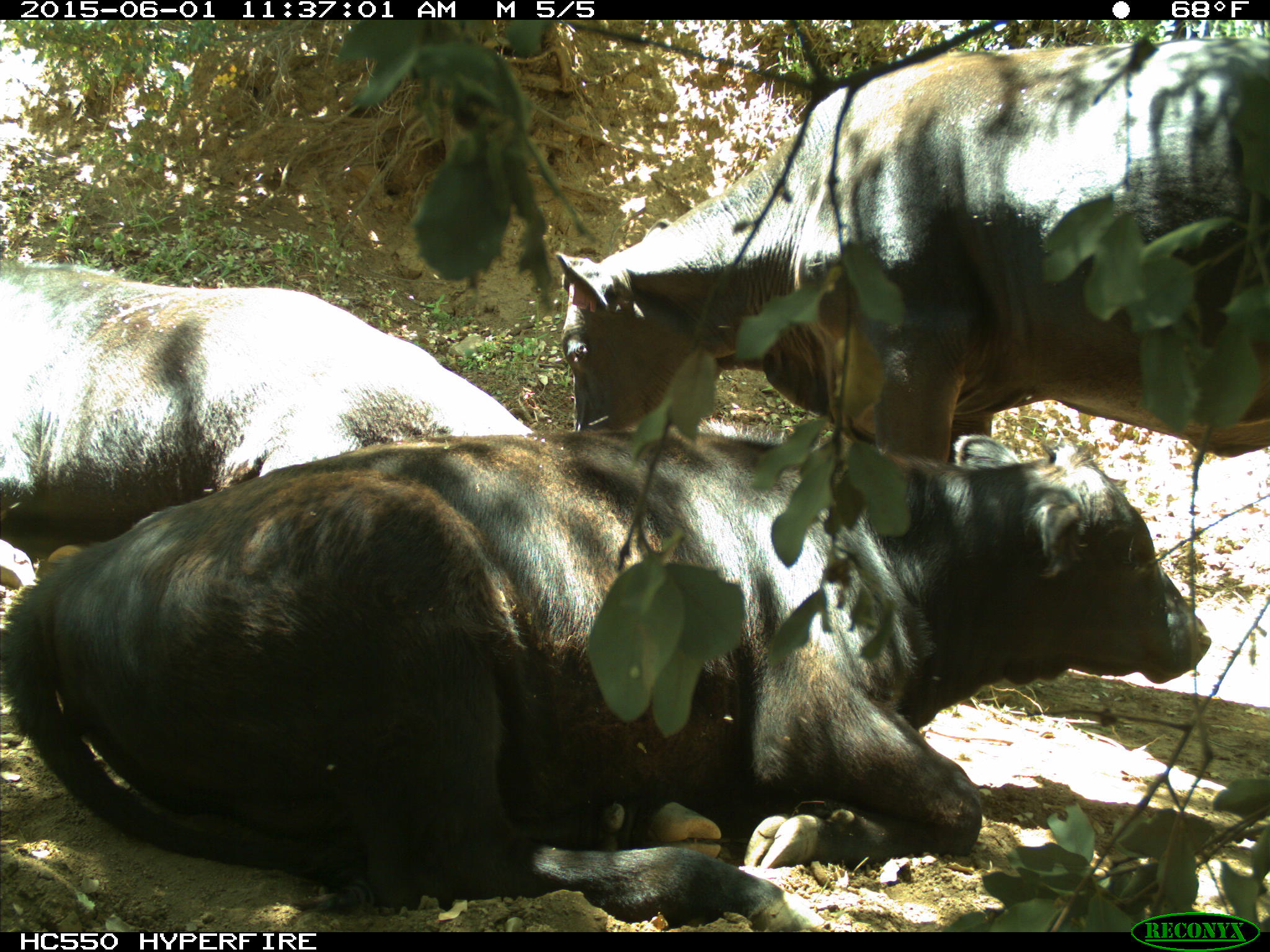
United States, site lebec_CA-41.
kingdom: Animalia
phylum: Chordata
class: Mammalia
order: Artiodactyla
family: Bovidae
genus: Bos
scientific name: Bos taurus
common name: domestic cow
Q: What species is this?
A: Bos taurus (domestic cow).